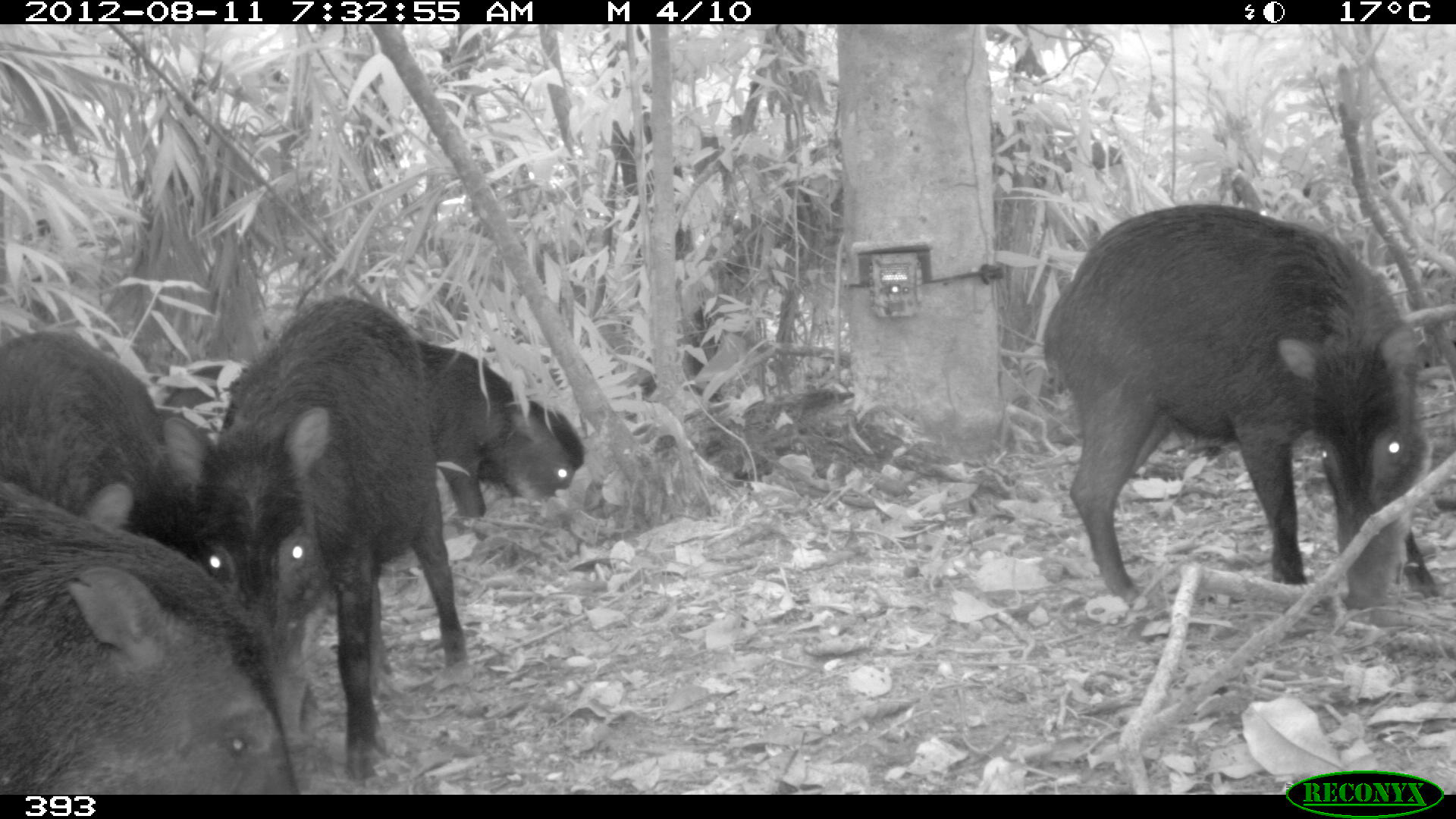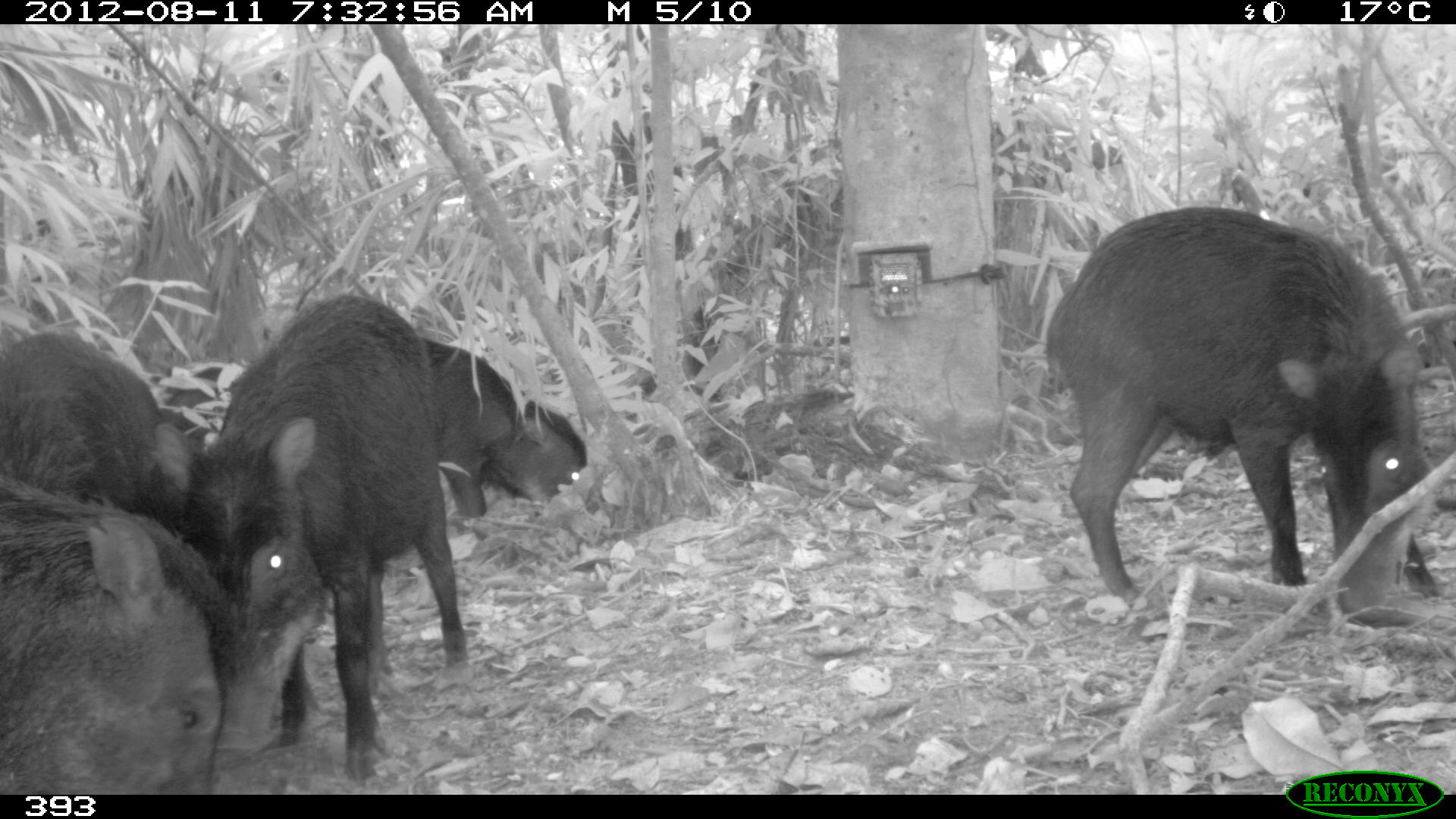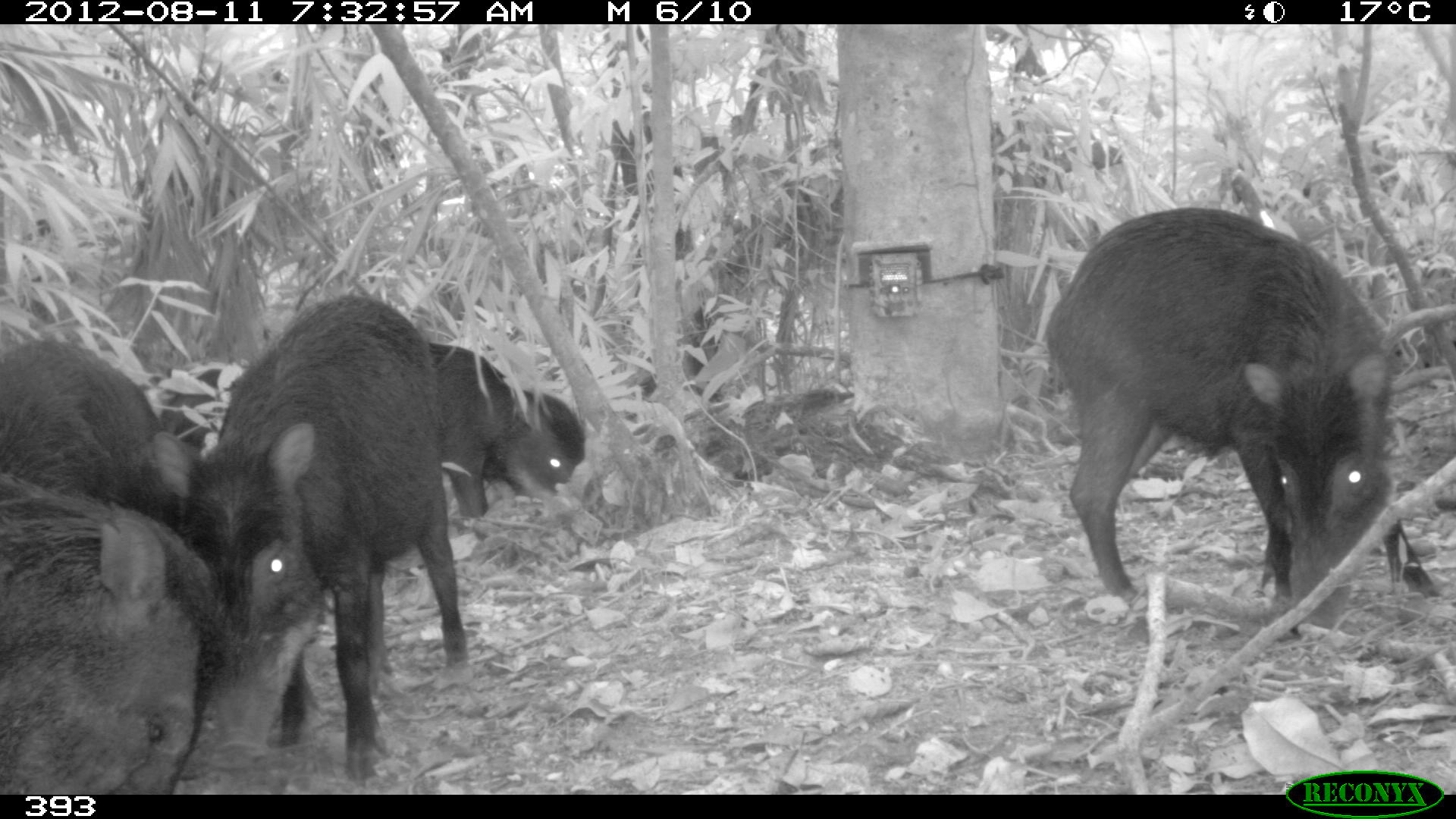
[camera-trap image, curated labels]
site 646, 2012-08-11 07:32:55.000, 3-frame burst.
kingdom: Animalia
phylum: Chordata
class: Mammalia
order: Artiodactyla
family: Tayassuidae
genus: Tayassu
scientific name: Tayassu pecari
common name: white-lipped peccary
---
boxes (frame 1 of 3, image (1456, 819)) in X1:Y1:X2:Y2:
tayassu pecari: 1043:203:1443:609; 162:297:468:782; 0:475:301:794; 1:330:199:557; 418:340:584:517; 160:363:245:443